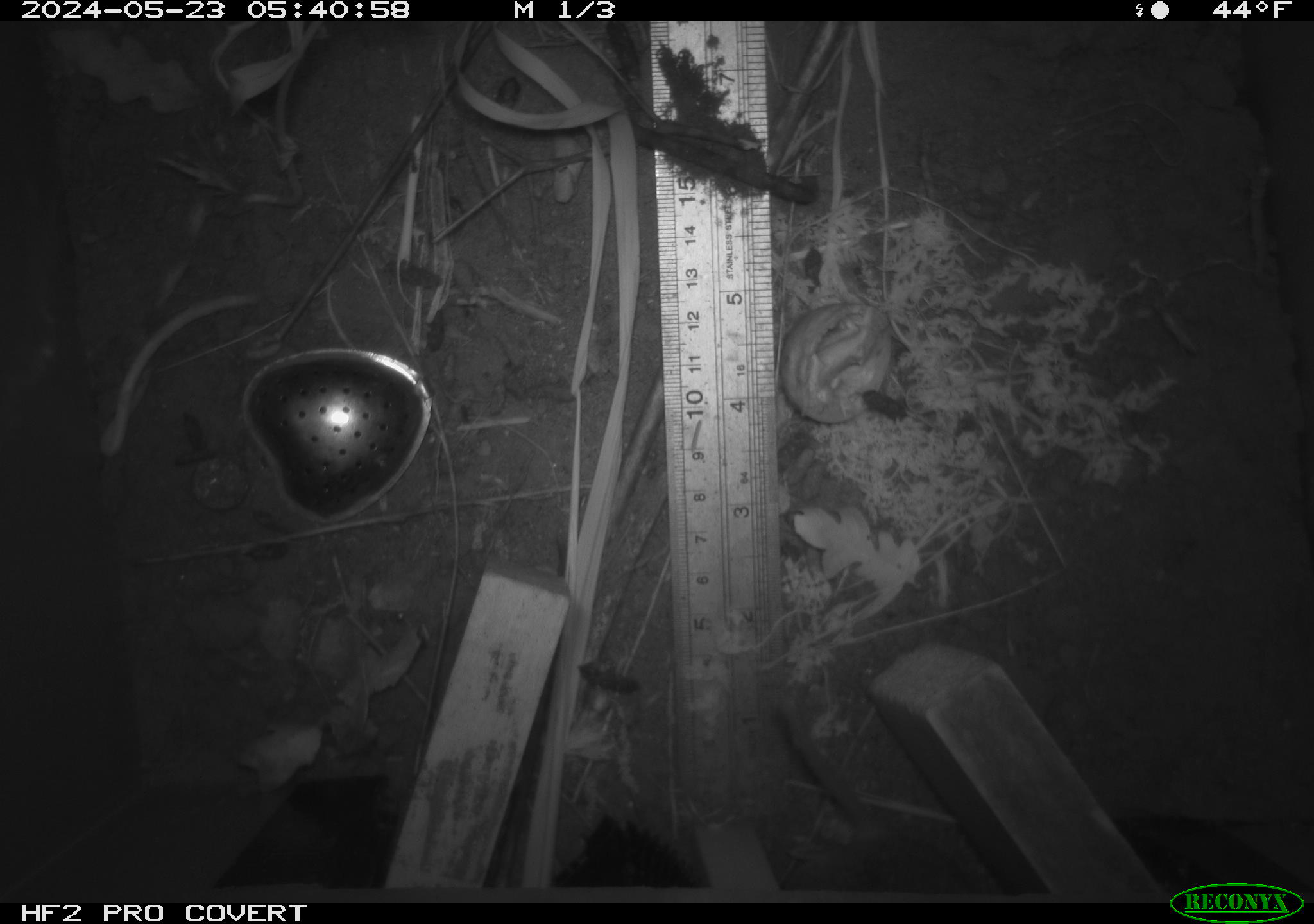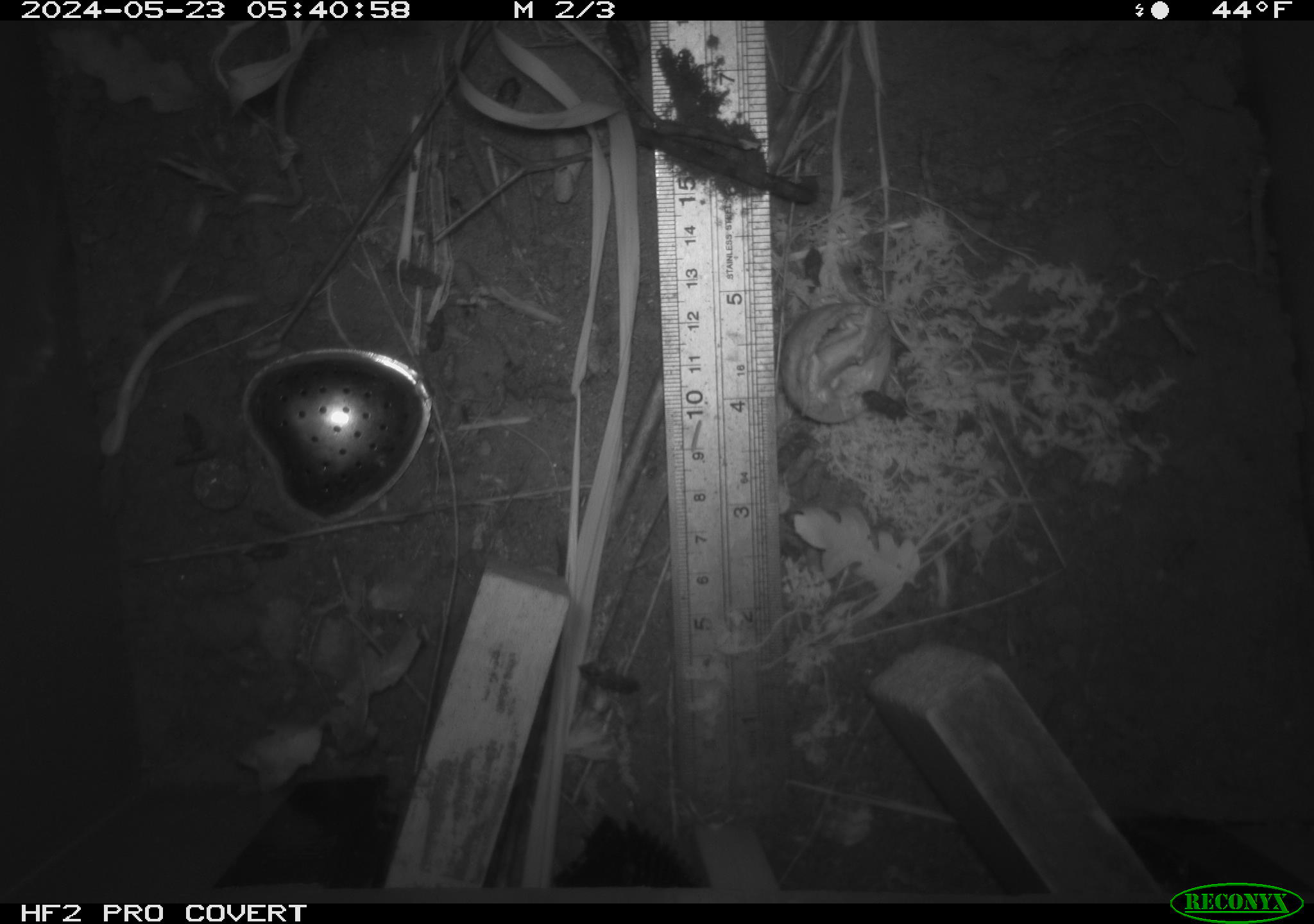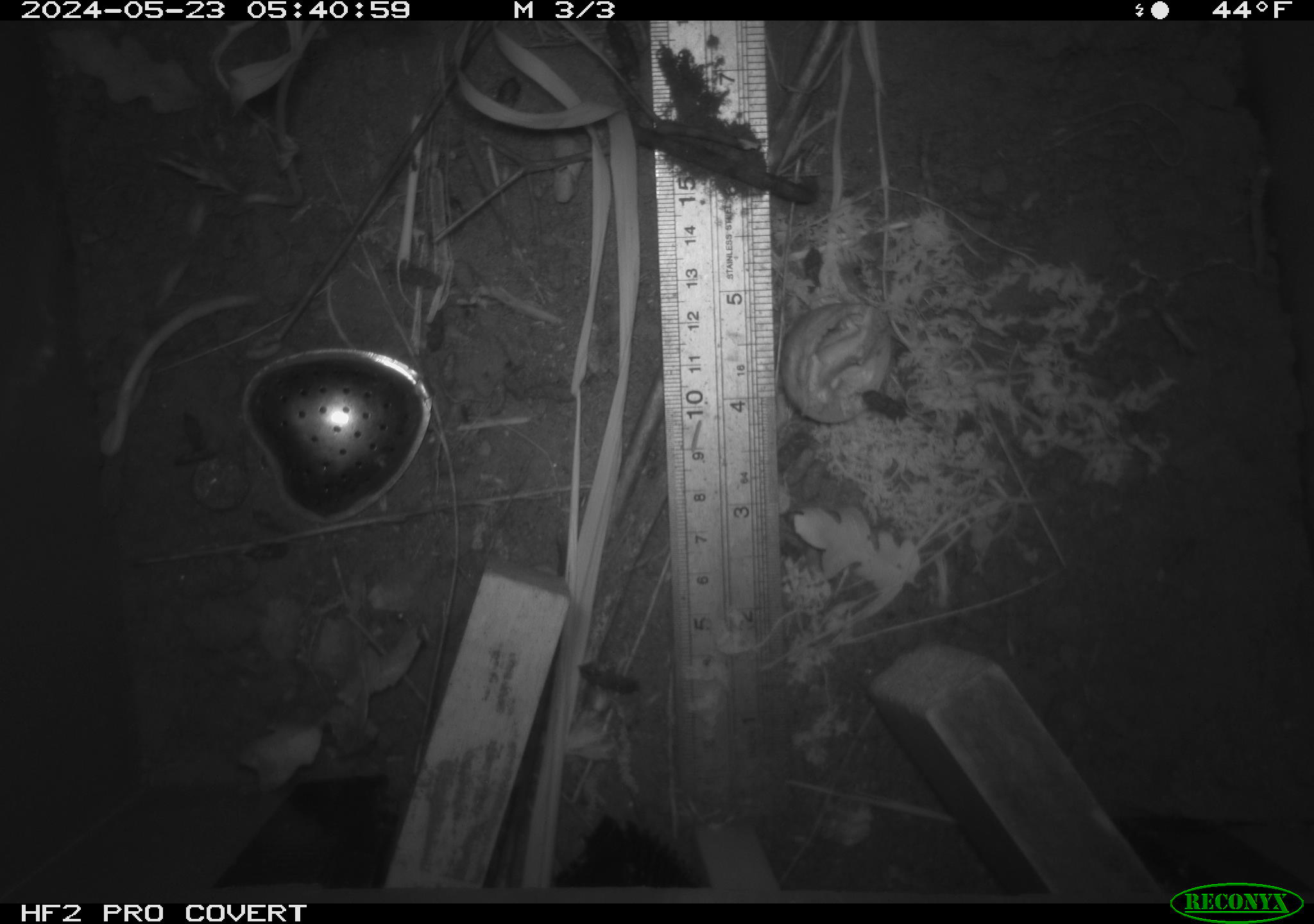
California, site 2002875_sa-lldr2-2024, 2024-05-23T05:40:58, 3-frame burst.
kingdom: Animalia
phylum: Chordata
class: Mammalia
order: Rodentia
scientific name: Rodentia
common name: rodent